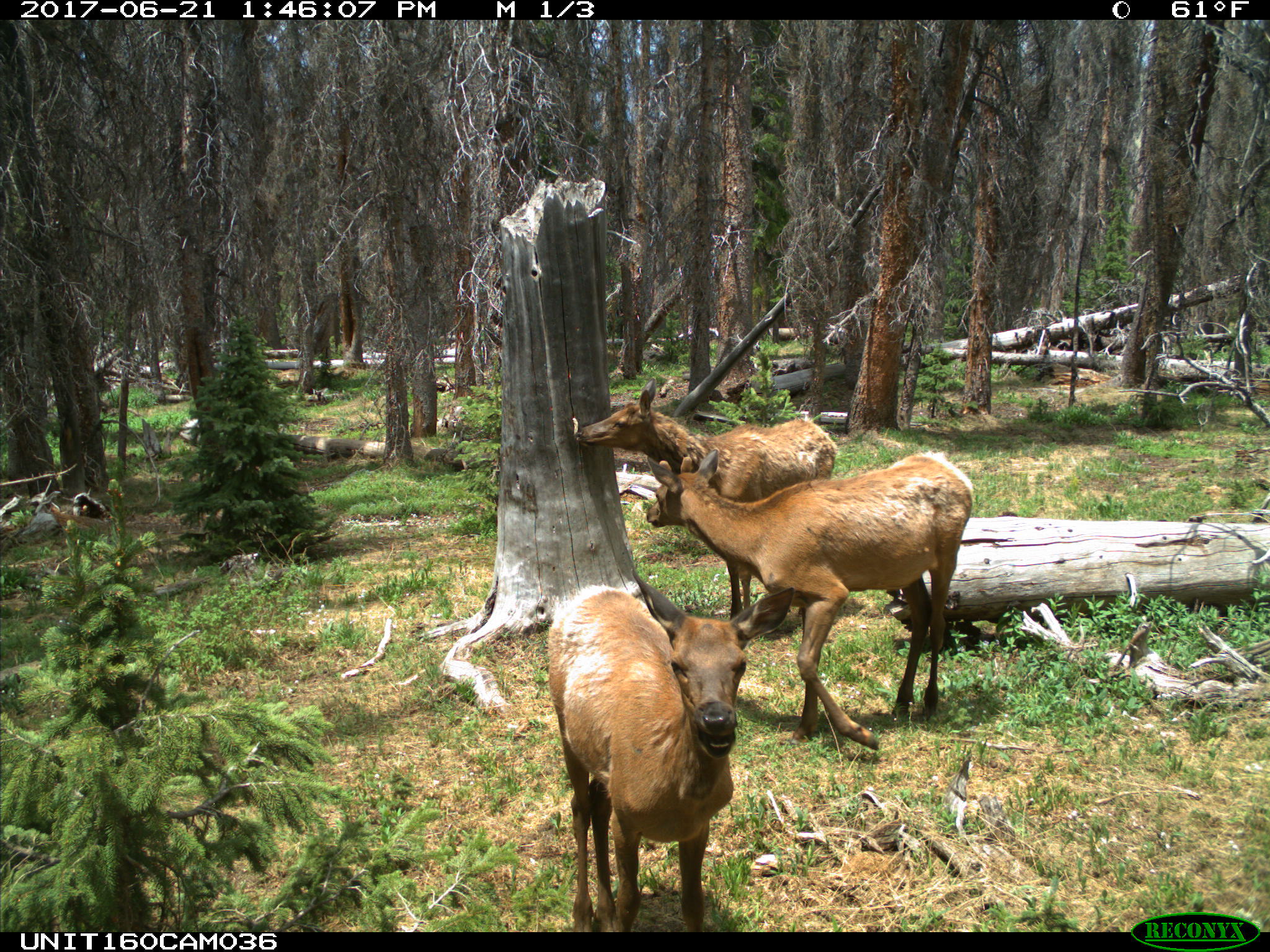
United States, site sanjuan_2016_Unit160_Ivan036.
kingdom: Animalia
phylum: Chordata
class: Mammalia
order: Artiodactyla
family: Cervidae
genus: Cervus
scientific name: Cervus elaphus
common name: red deer